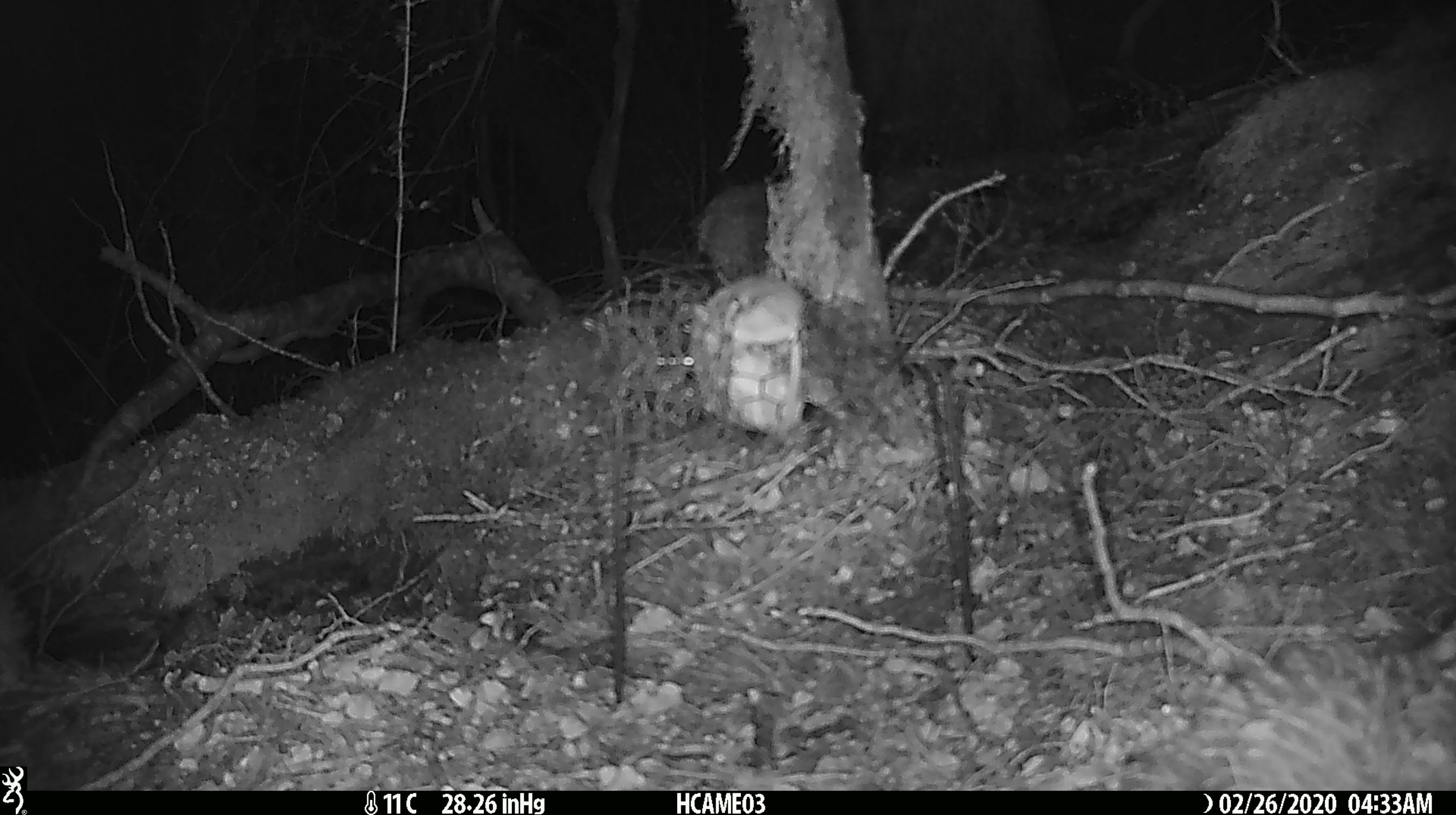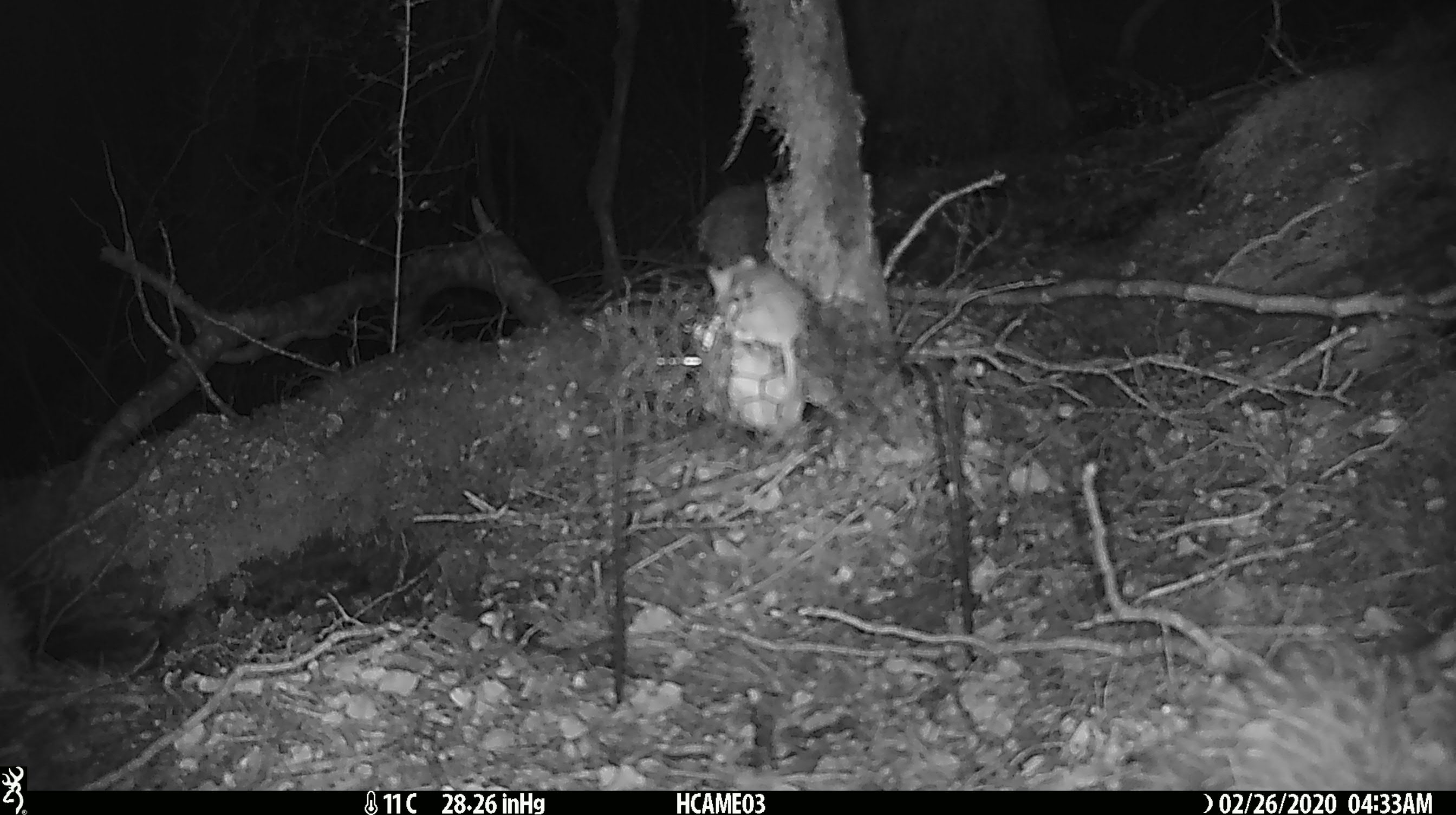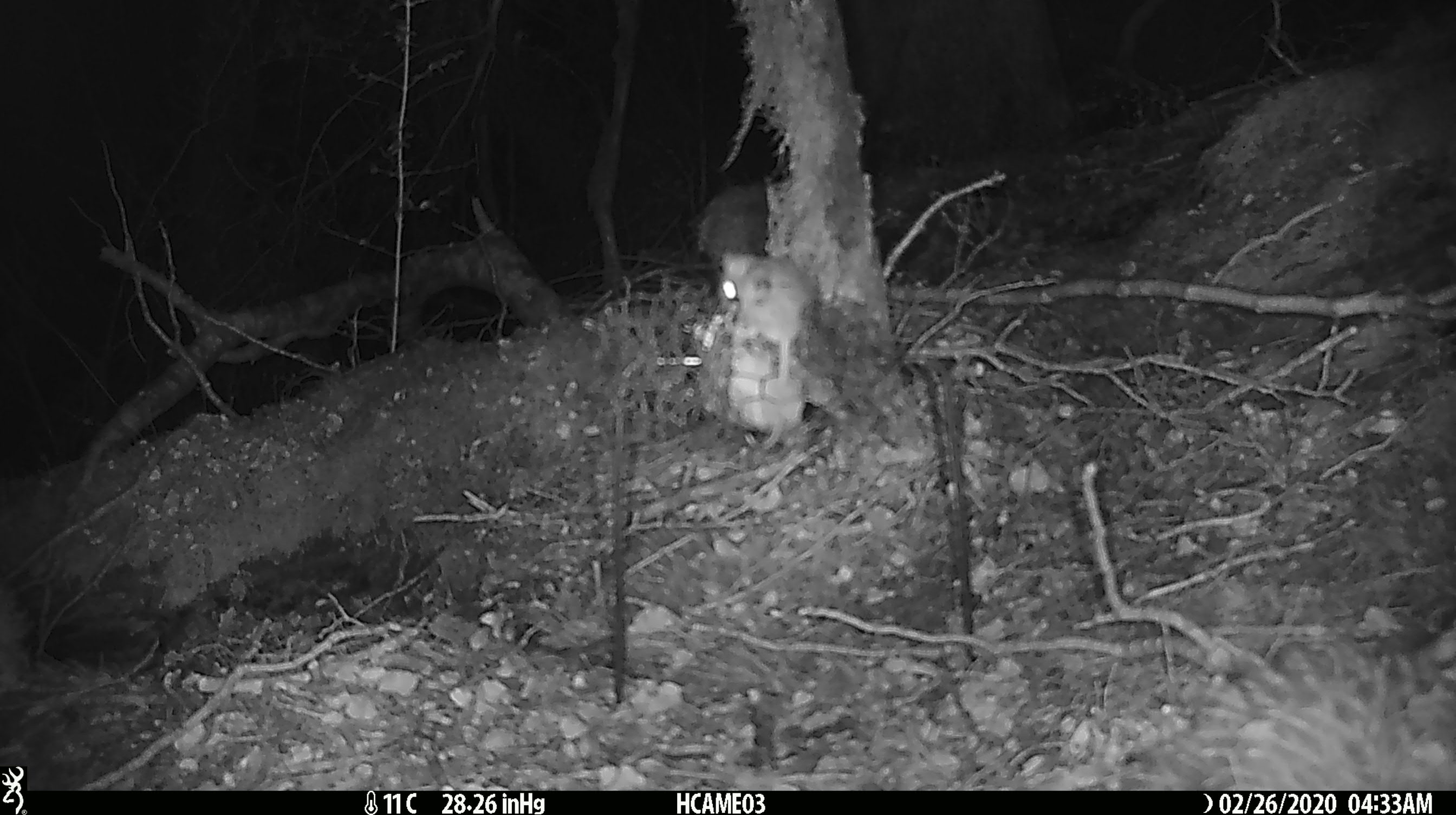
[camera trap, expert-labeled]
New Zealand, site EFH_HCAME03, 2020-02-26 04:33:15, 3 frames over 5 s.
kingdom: Animalia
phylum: Chordata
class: Mammalia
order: Rodentia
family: Muridae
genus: Mus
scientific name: Mus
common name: mouse